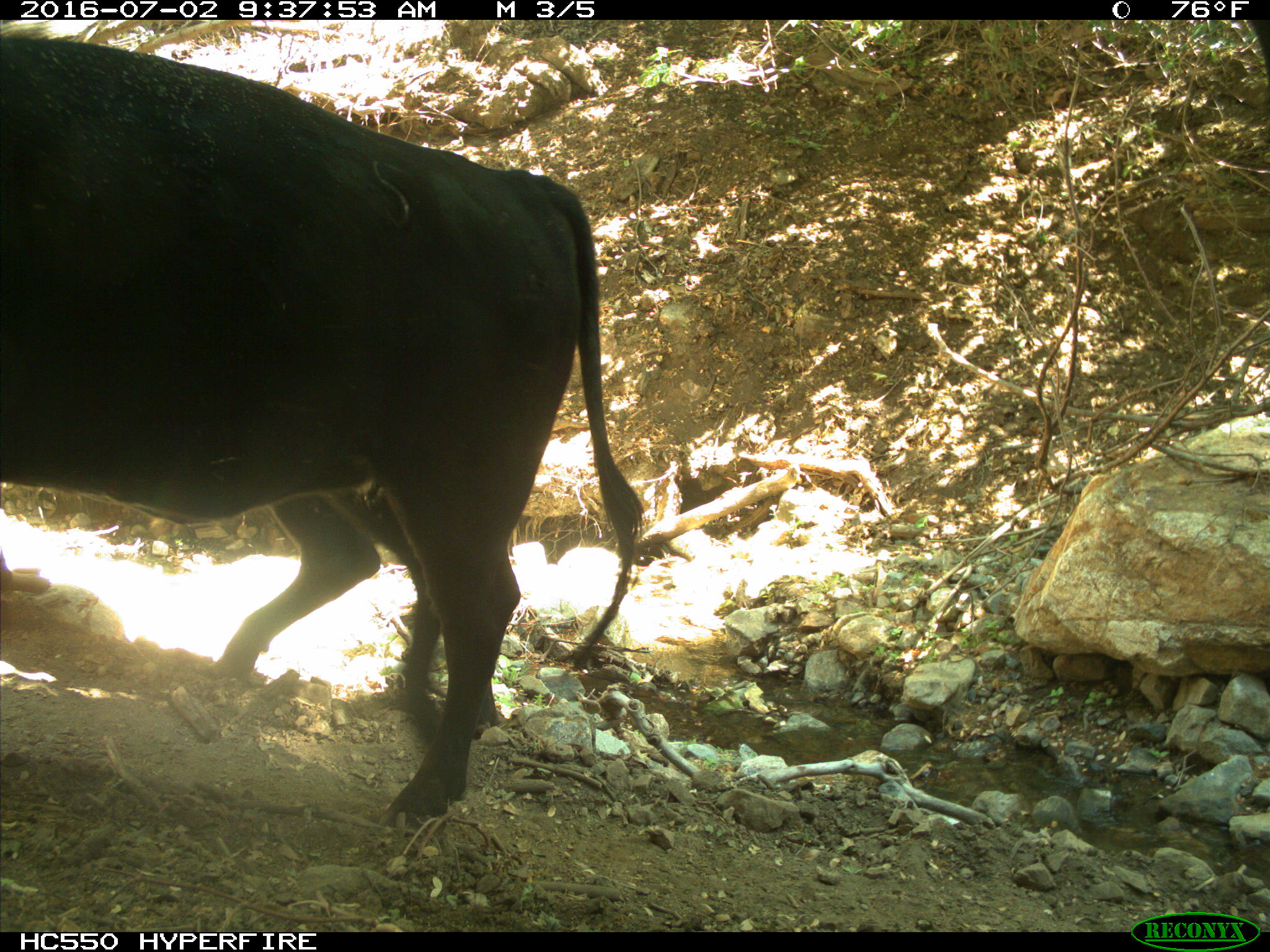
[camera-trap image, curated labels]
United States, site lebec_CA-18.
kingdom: Animalia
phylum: Chordata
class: Mammalia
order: Artiodactyla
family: Bovidae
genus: Bos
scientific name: Bos taurus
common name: domestic cow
Bos taurus (domestic cow).